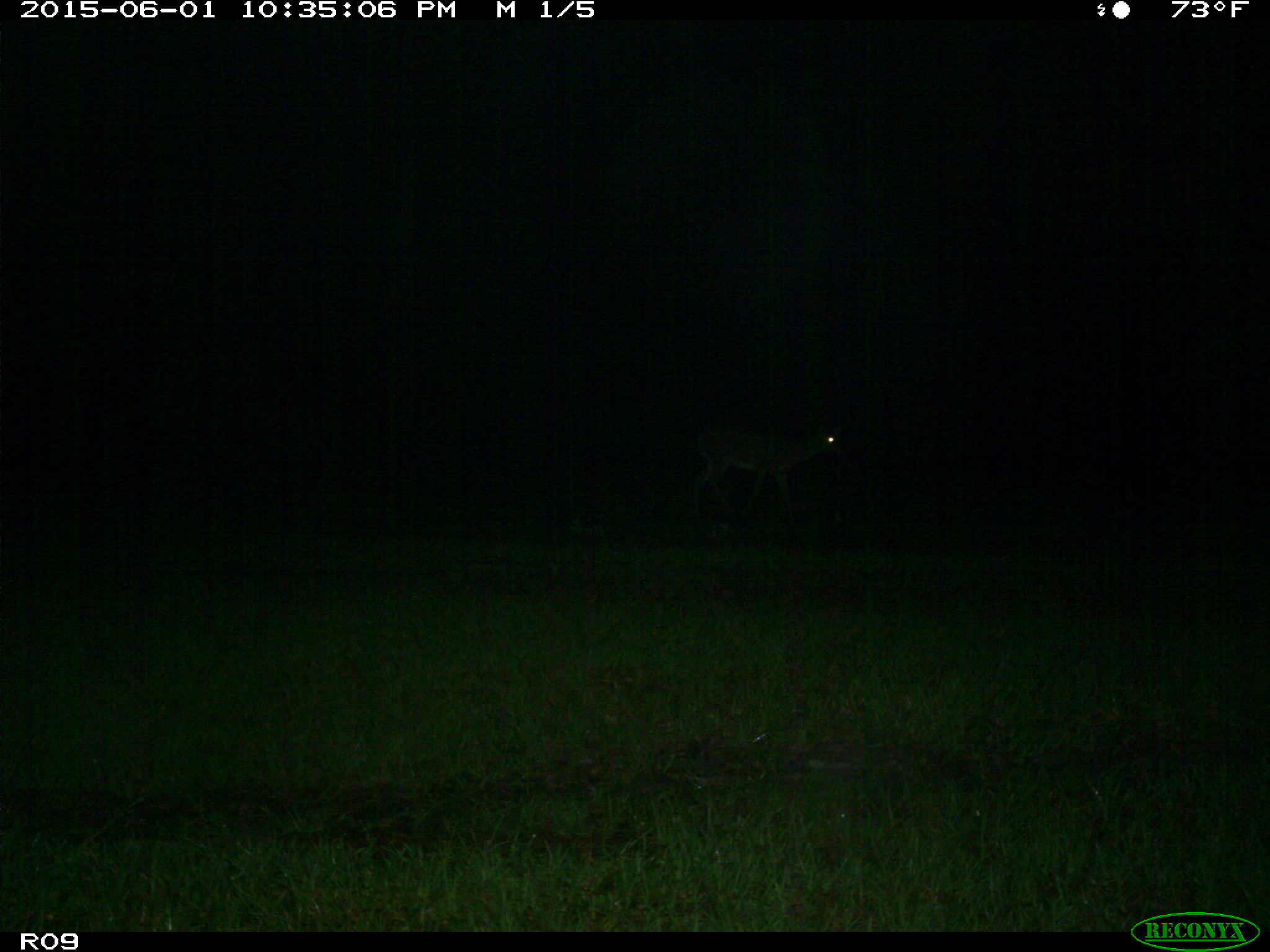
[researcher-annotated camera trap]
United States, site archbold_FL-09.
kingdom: Animalia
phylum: Chordata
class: Mammalia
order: Artiodactyla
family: Cervidae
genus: Odocoileus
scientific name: Odocoileus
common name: deer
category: unidentified deer